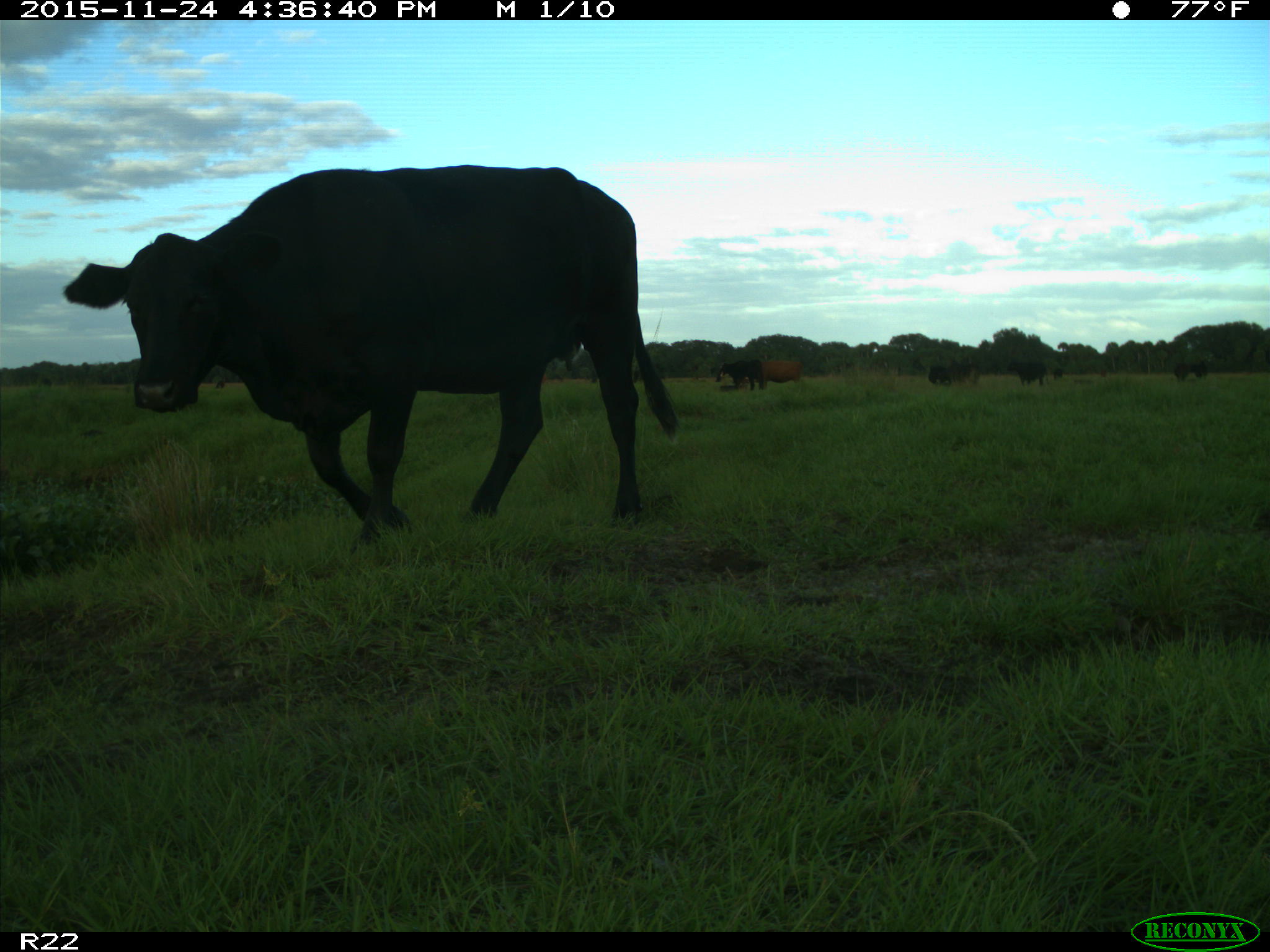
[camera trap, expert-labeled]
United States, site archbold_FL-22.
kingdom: Animalia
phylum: Chordata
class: Mammalia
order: Artiodactyla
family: Bovidae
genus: Bos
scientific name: Bos taurus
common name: domestic cow